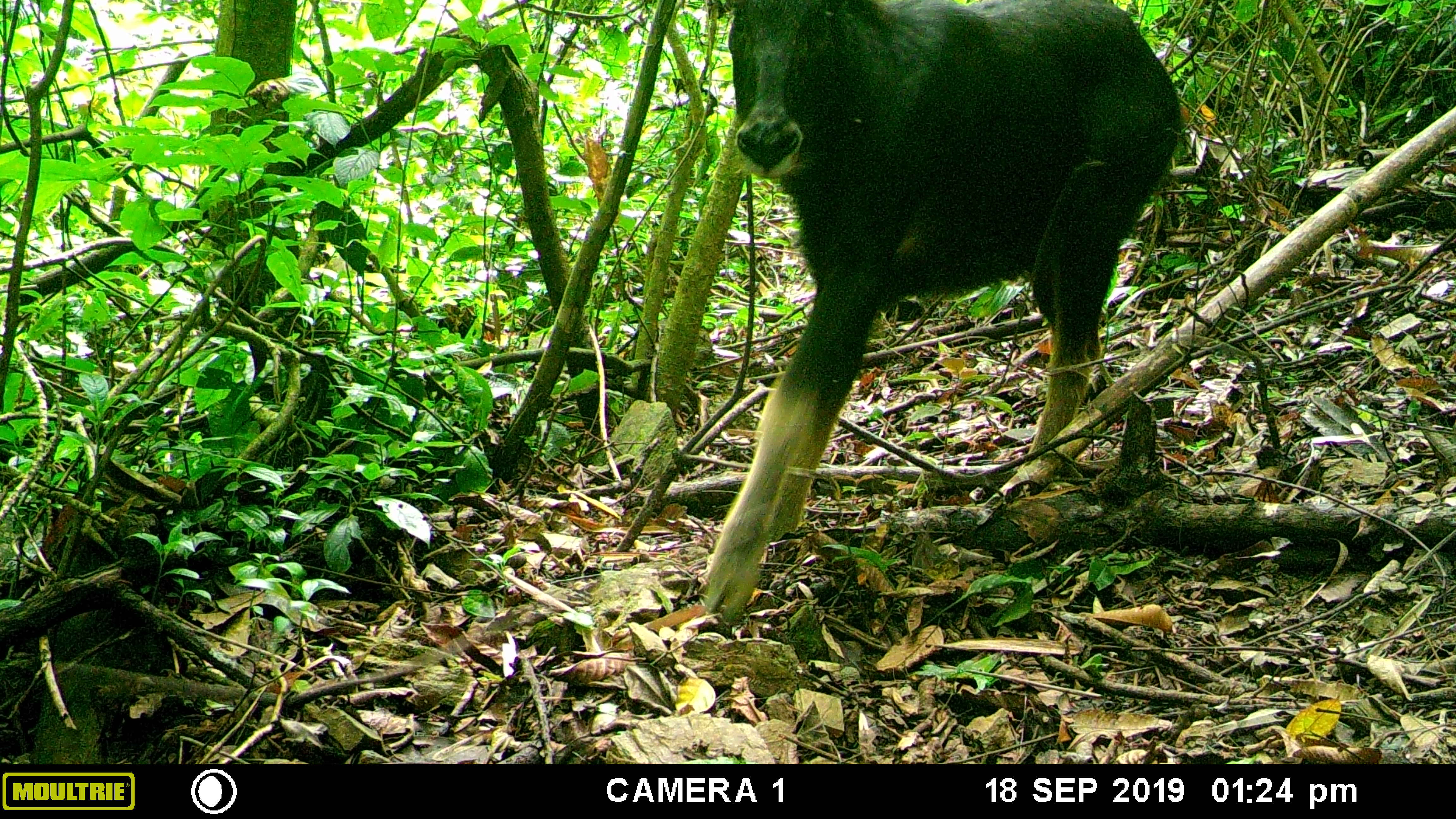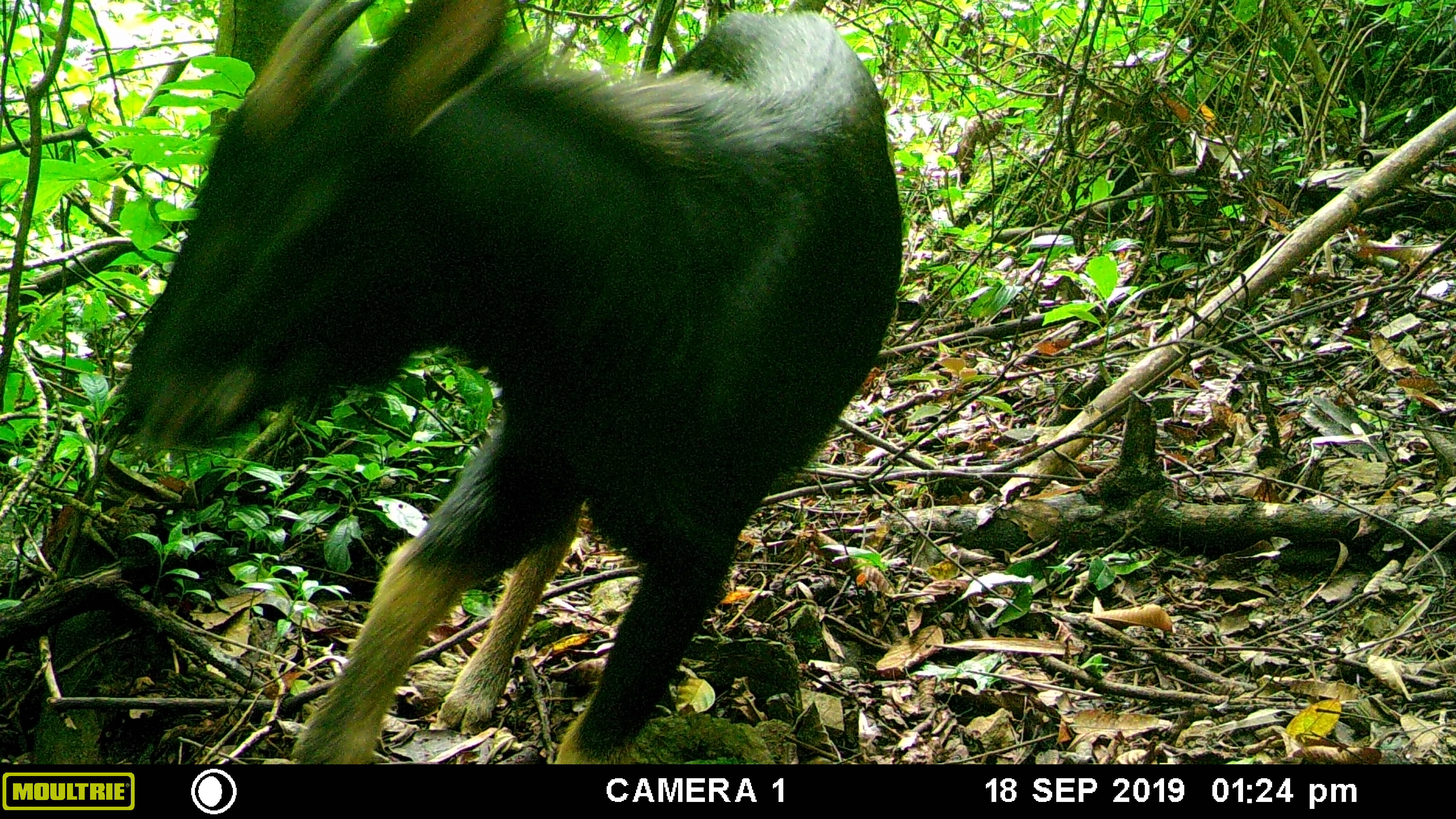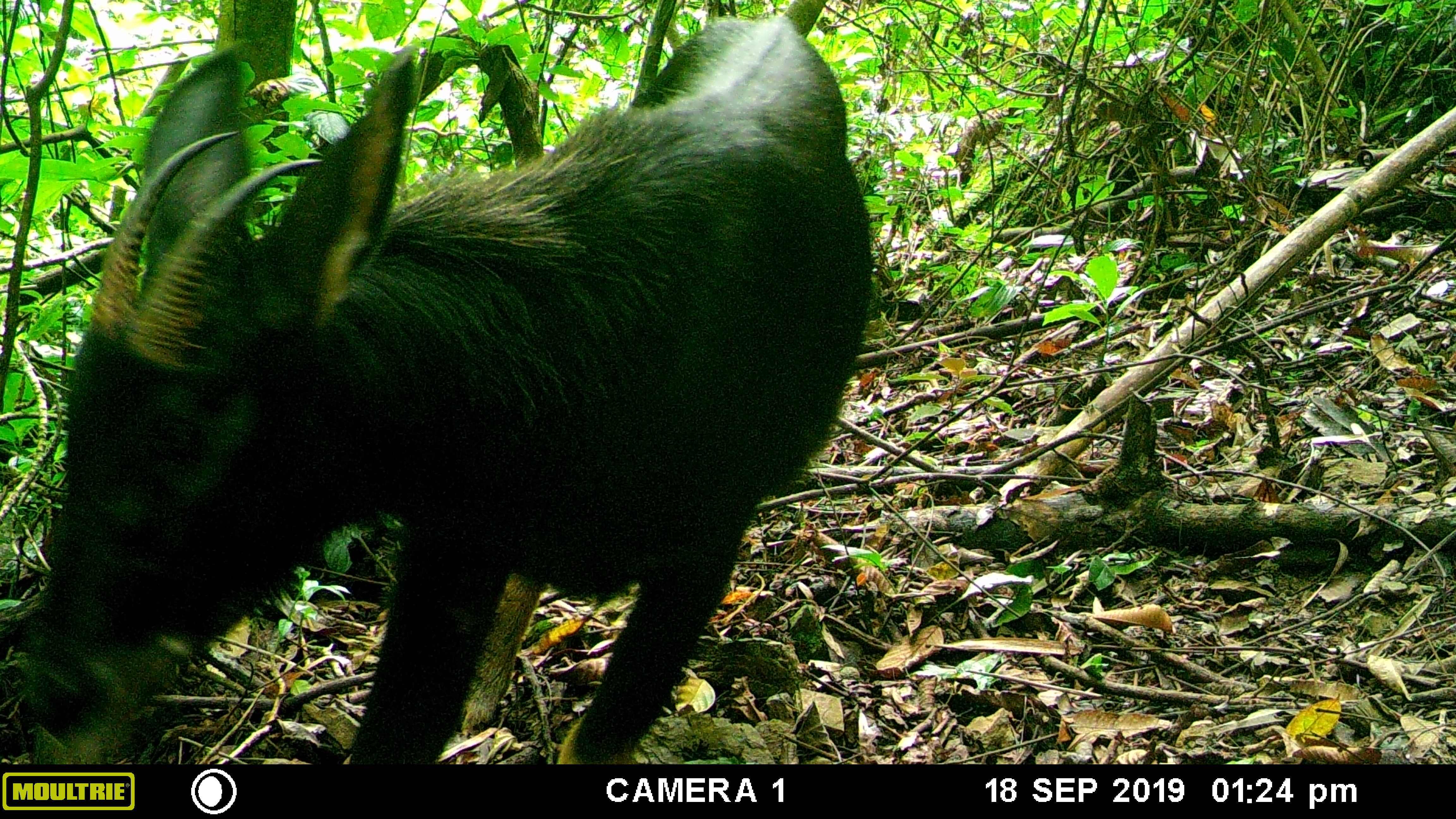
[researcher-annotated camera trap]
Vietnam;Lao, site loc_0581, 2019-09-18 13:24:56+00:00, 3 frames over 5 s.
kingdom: Animalia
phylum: Chordata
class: Mammalia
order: Artiodactyla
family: Bovidae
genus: Capricornis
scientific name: Capricornis sumatraensis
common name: chinese serow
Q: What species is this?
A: Chinese serow (Capricornis sumatraensis).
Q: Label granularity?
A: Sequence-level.